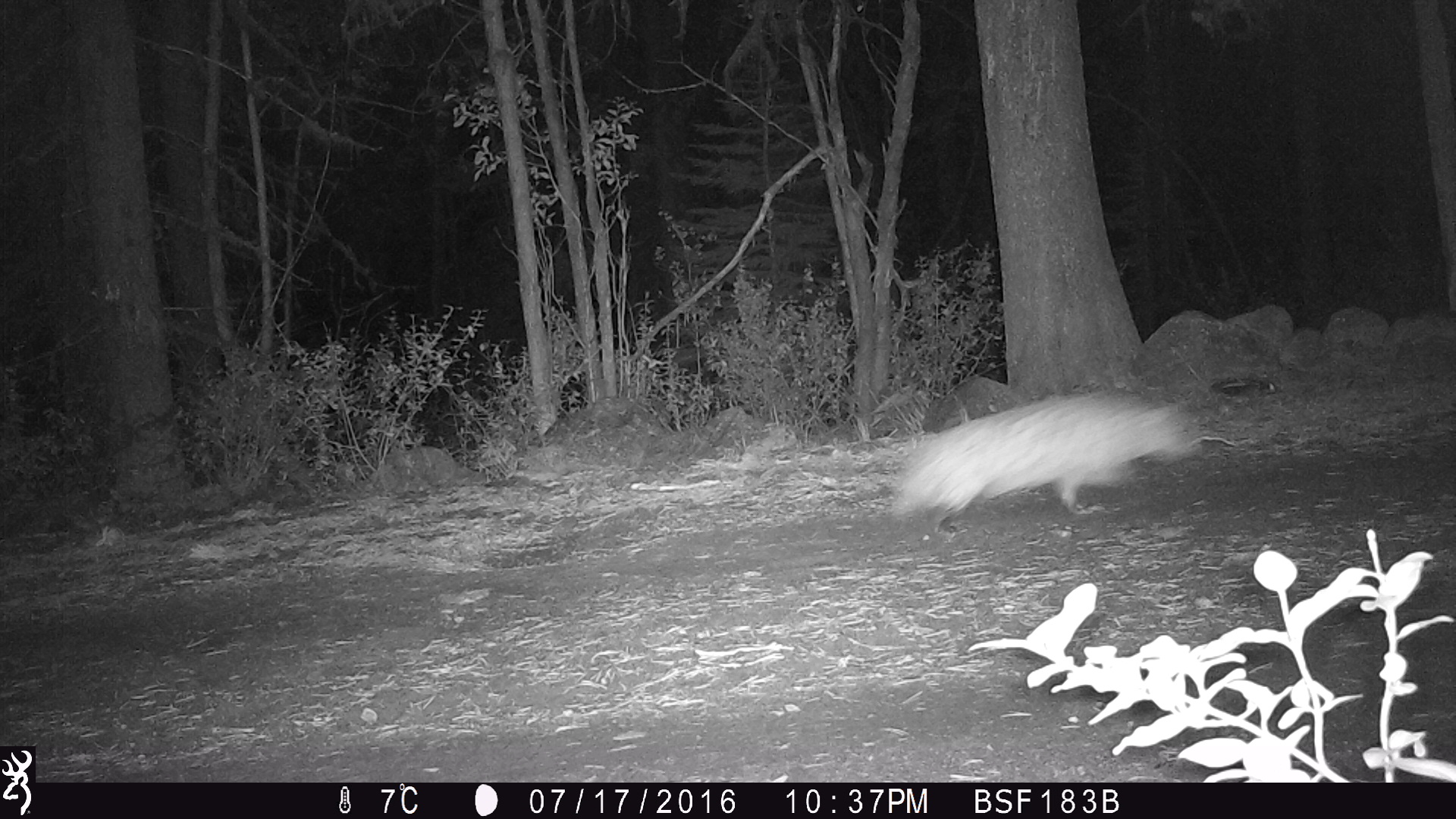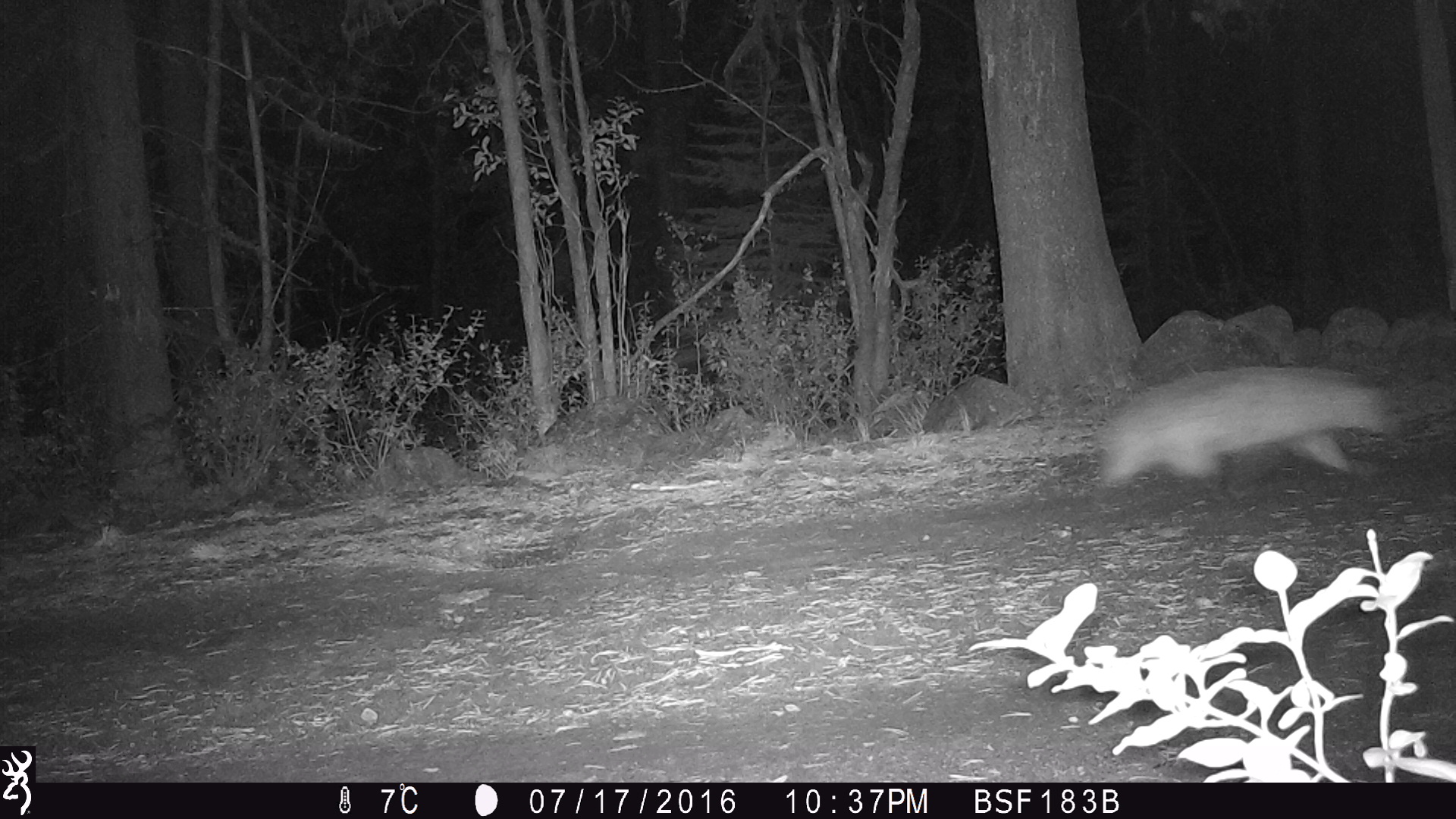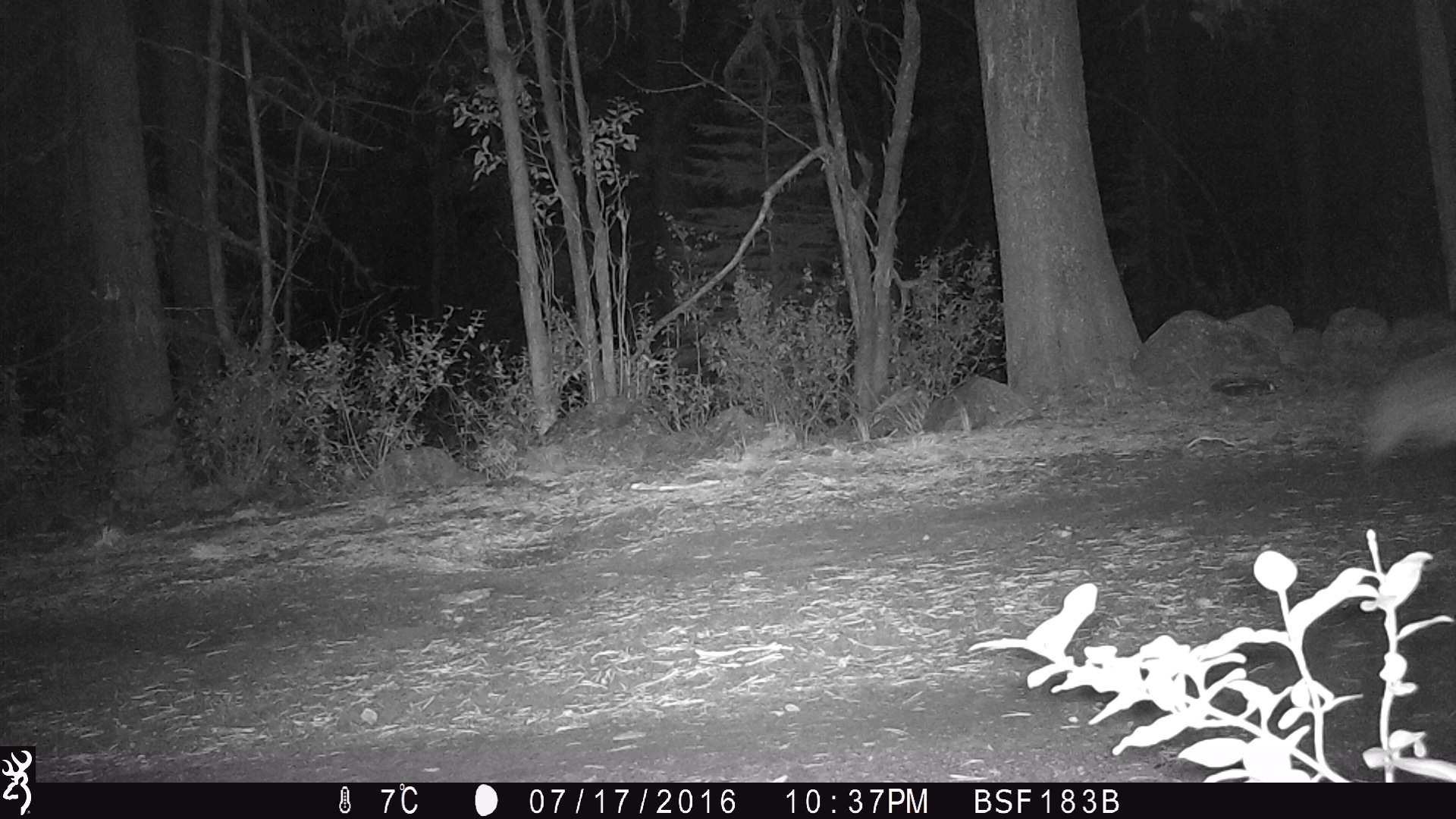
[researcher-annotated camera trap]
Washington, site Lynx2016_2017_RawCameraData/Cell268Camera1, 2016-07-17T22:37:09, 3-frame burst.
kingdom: Animalia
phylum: Chordata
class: Mammalia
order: Carnivora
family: Mustelidae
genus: Taxidea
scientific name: Taxidea taxus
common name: american badger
Taxidea taxus (american badger). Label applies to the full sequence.